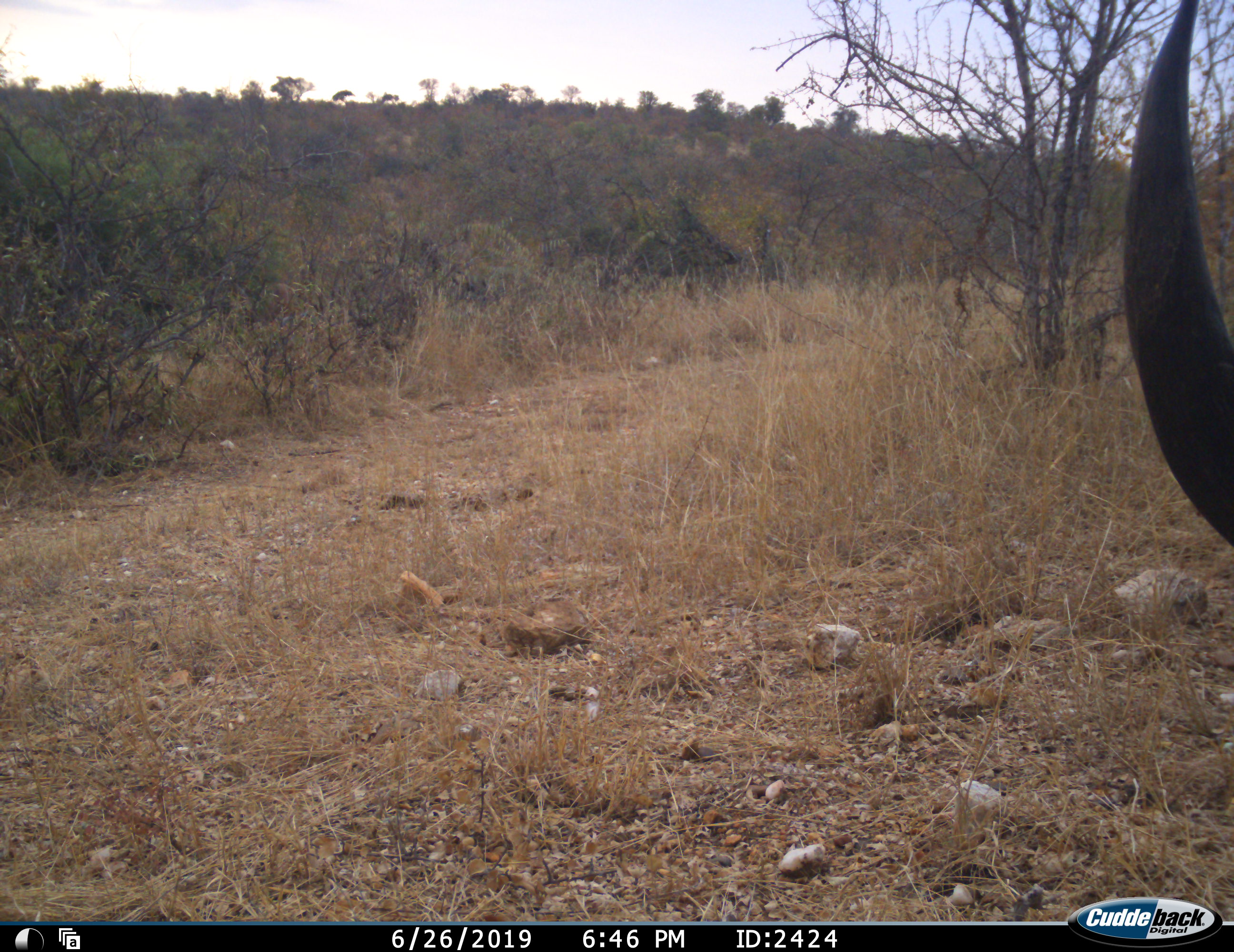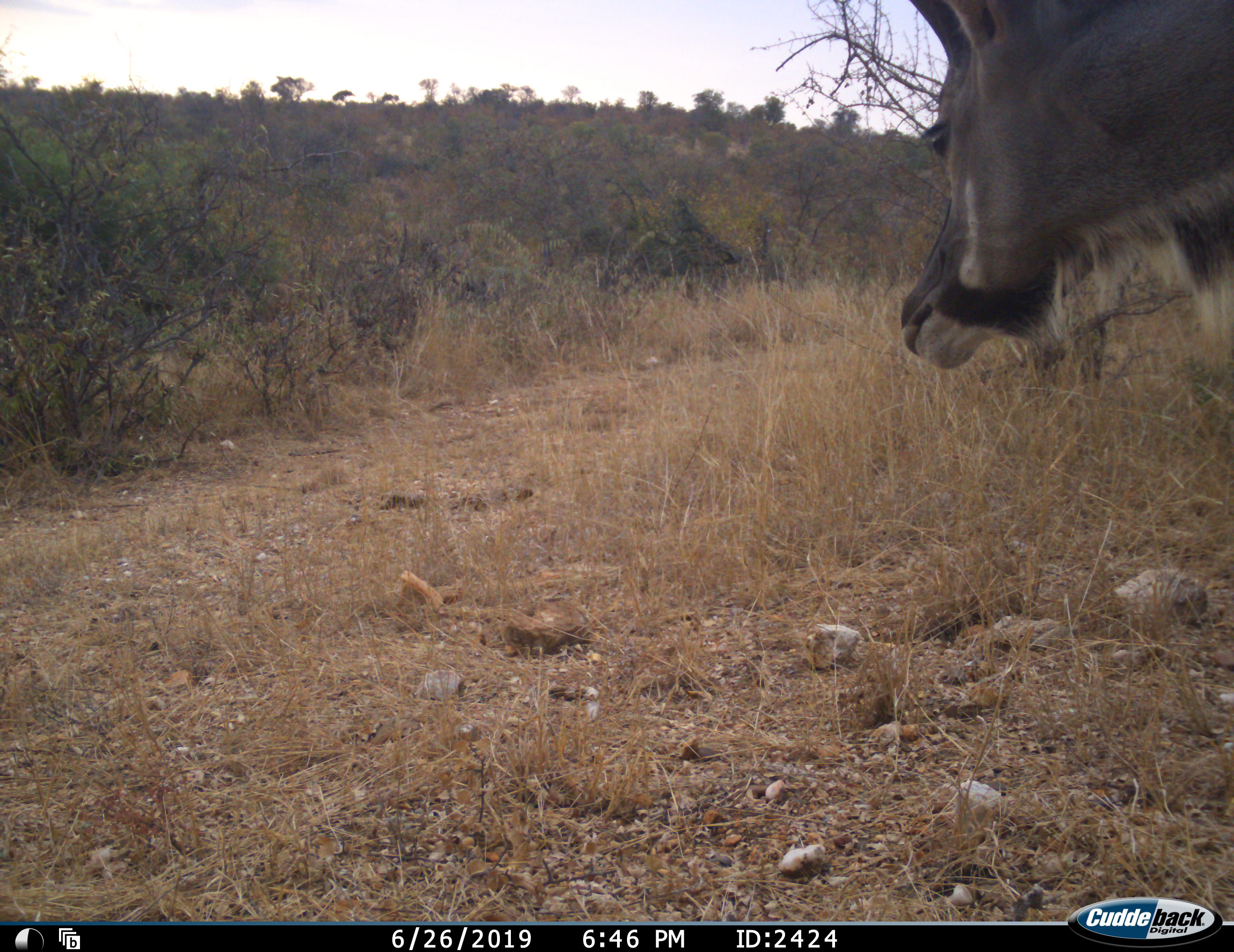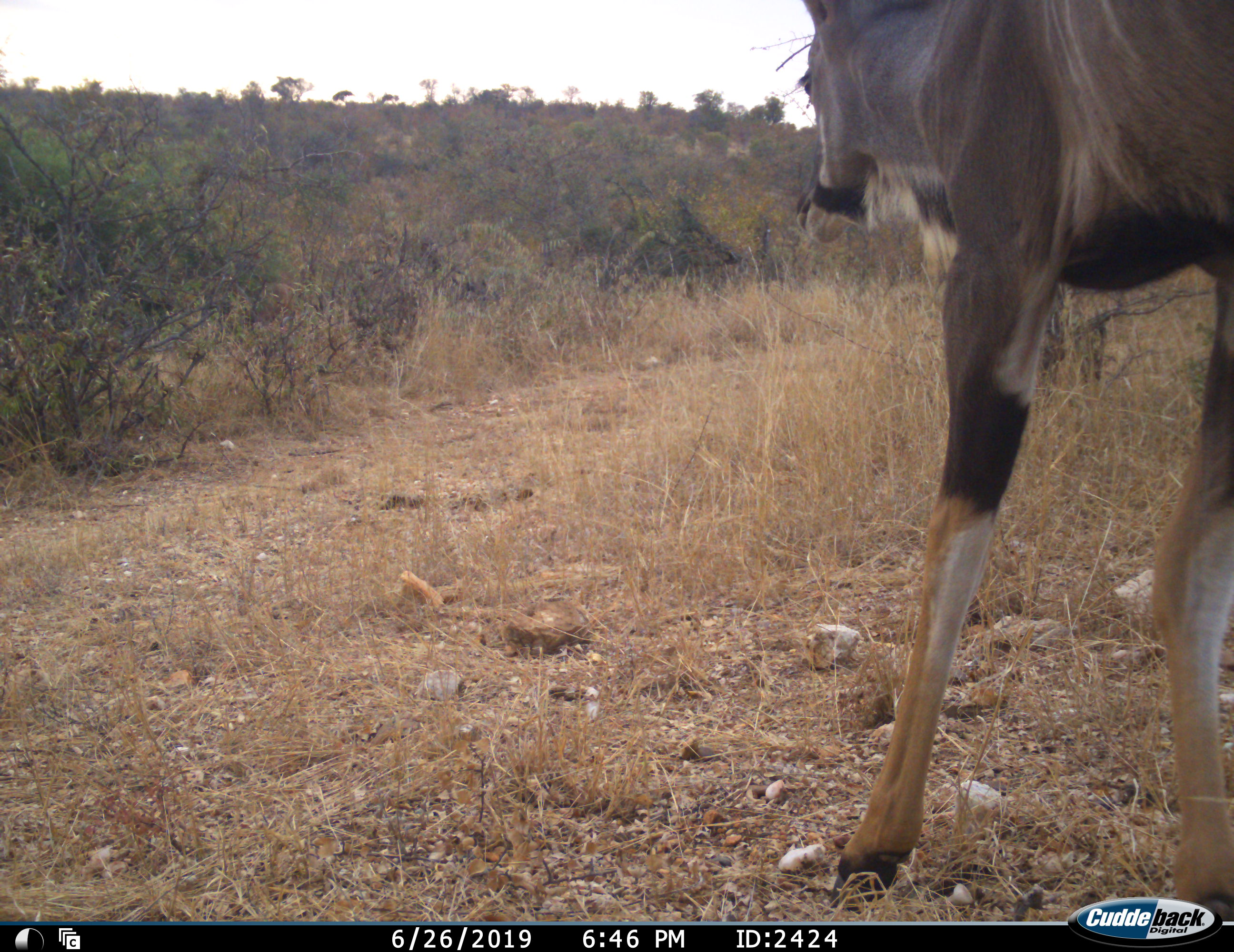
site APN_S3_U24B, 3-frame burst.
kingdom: Animalia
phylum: Chordata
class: Mammalia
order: Artiodactyla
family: Bovidae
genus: Tragelaphus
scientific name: Tragelaphus angasii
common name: nyala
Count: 1.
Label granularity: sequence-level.